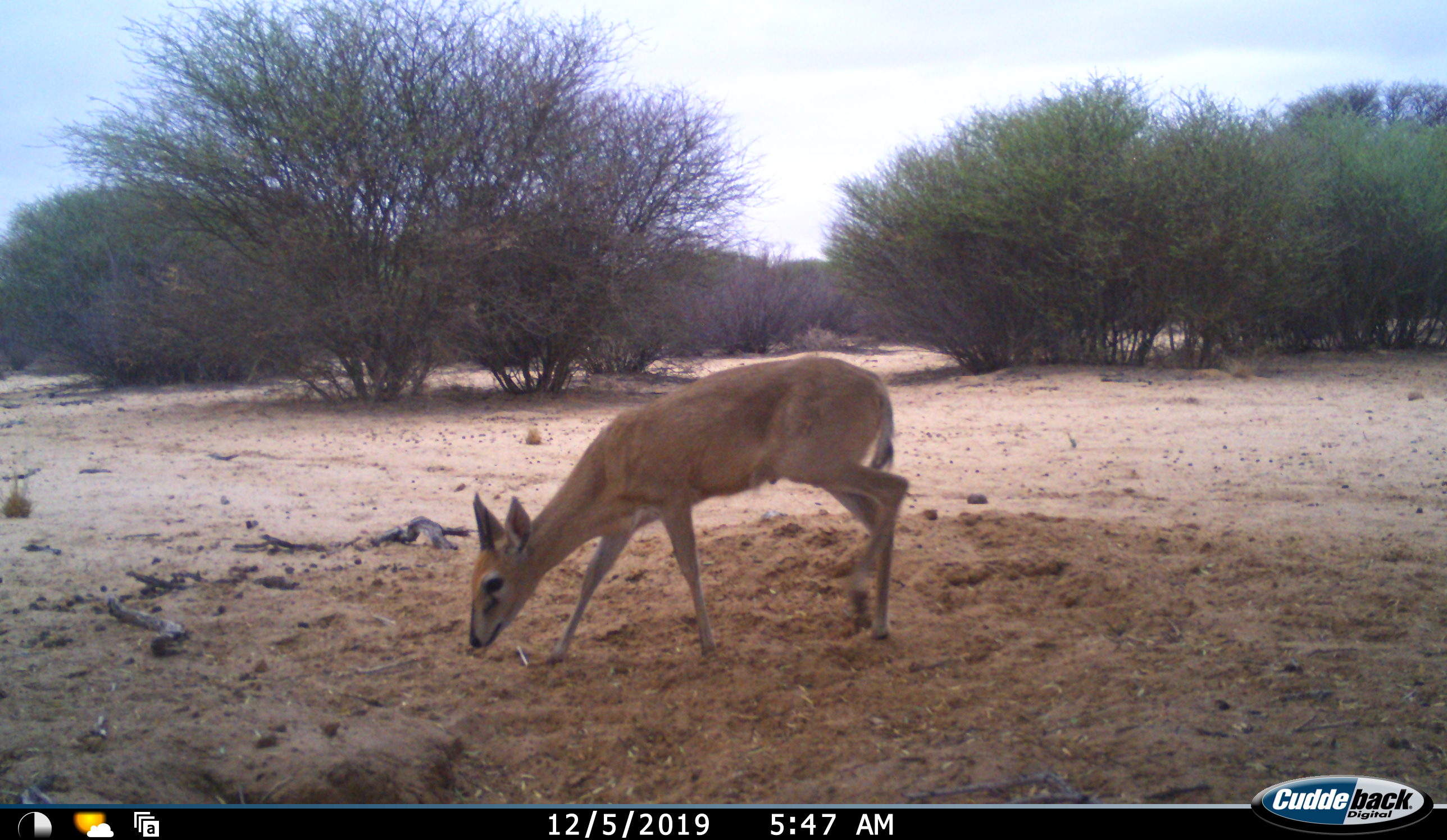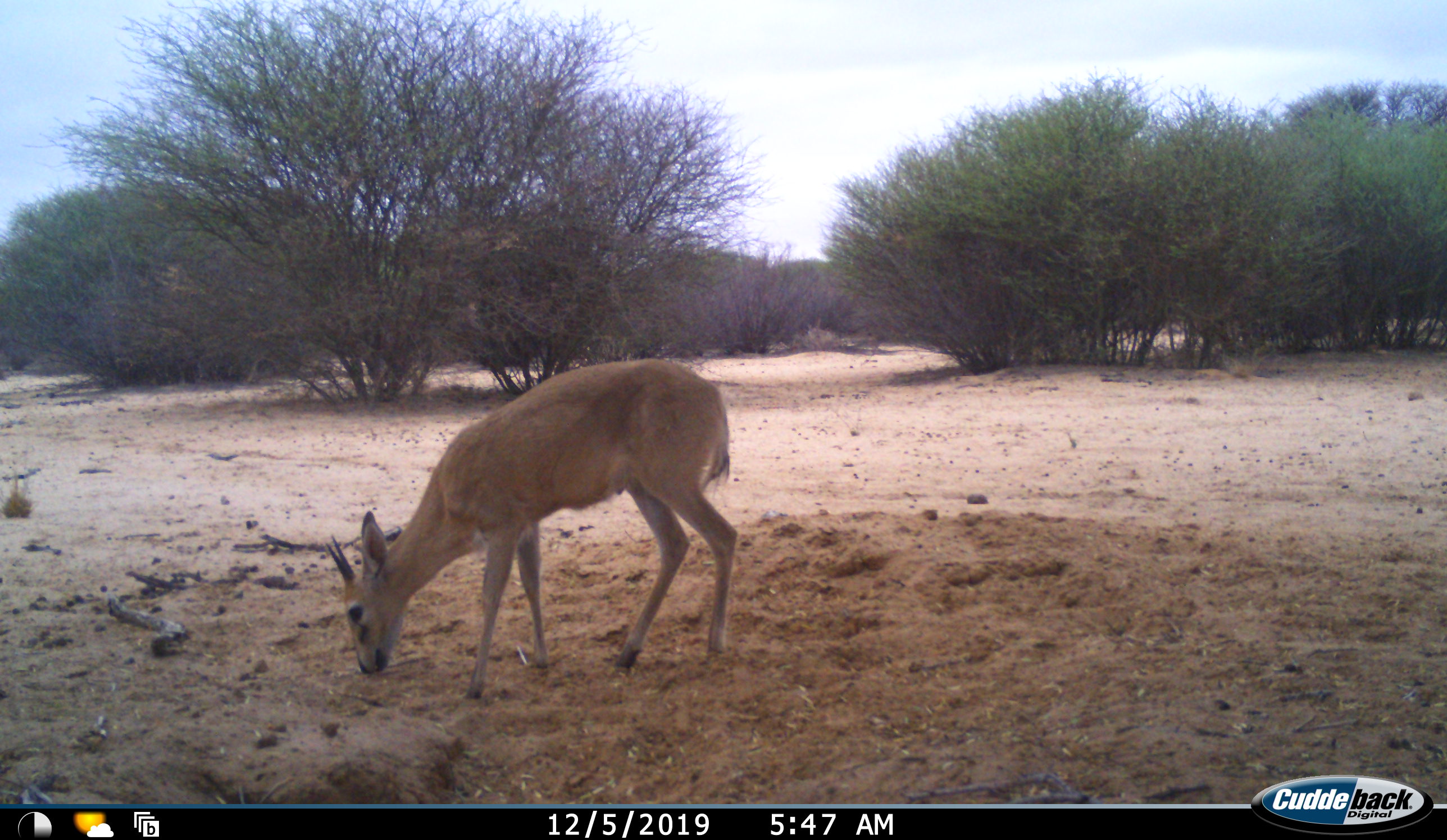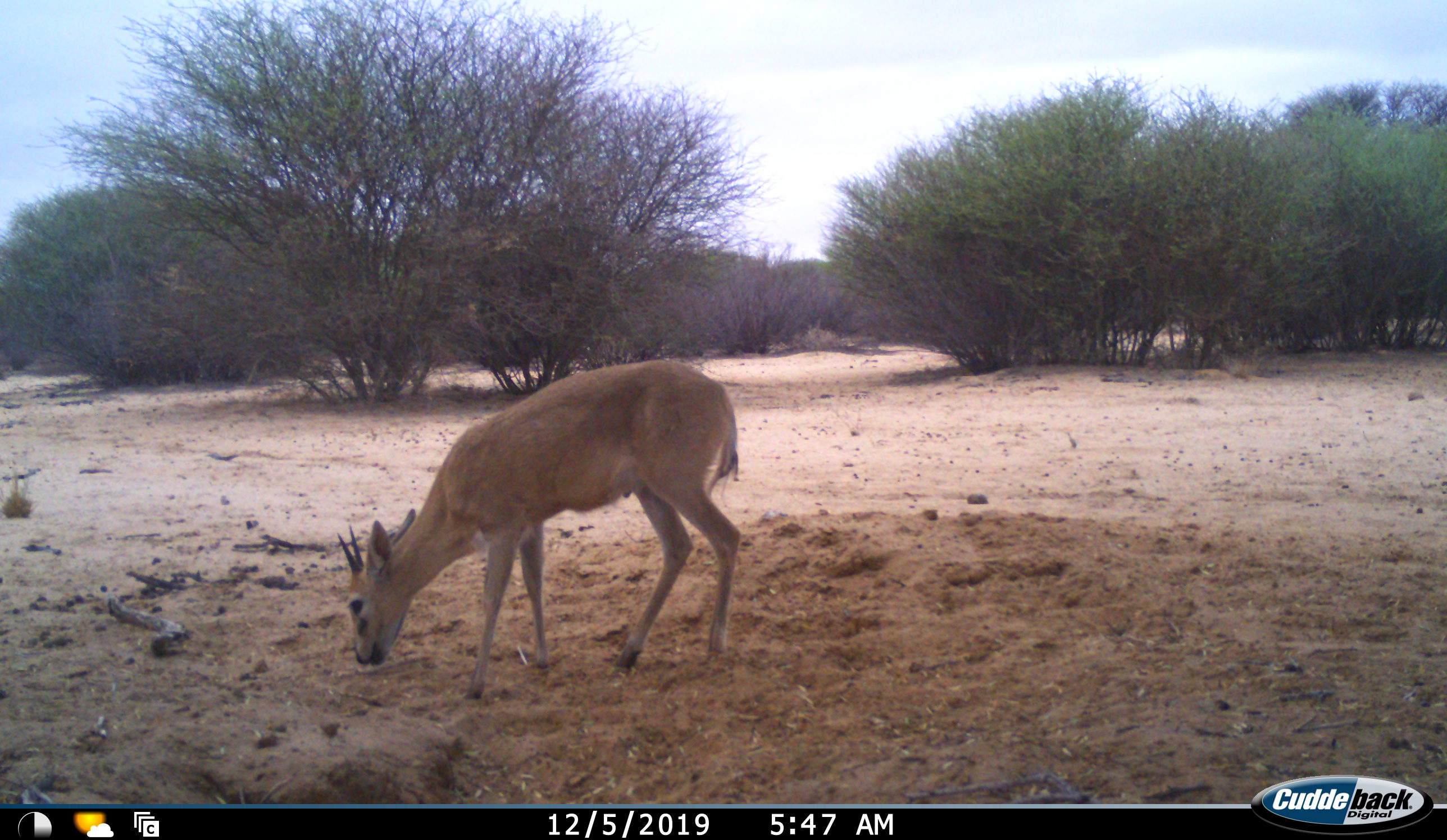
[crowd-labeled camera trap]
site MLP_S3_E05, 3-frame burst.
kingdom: Animalia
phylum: Chordata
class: Mammalia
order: Artiodactyla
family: Bovidae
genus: Sylvicapra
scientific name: Sylvicapra grimmia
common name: common duiker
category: duikercommongrey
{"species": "duikercommongrey (common duiker) (Sylvicapra grimmia)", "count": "1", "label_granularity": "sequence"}